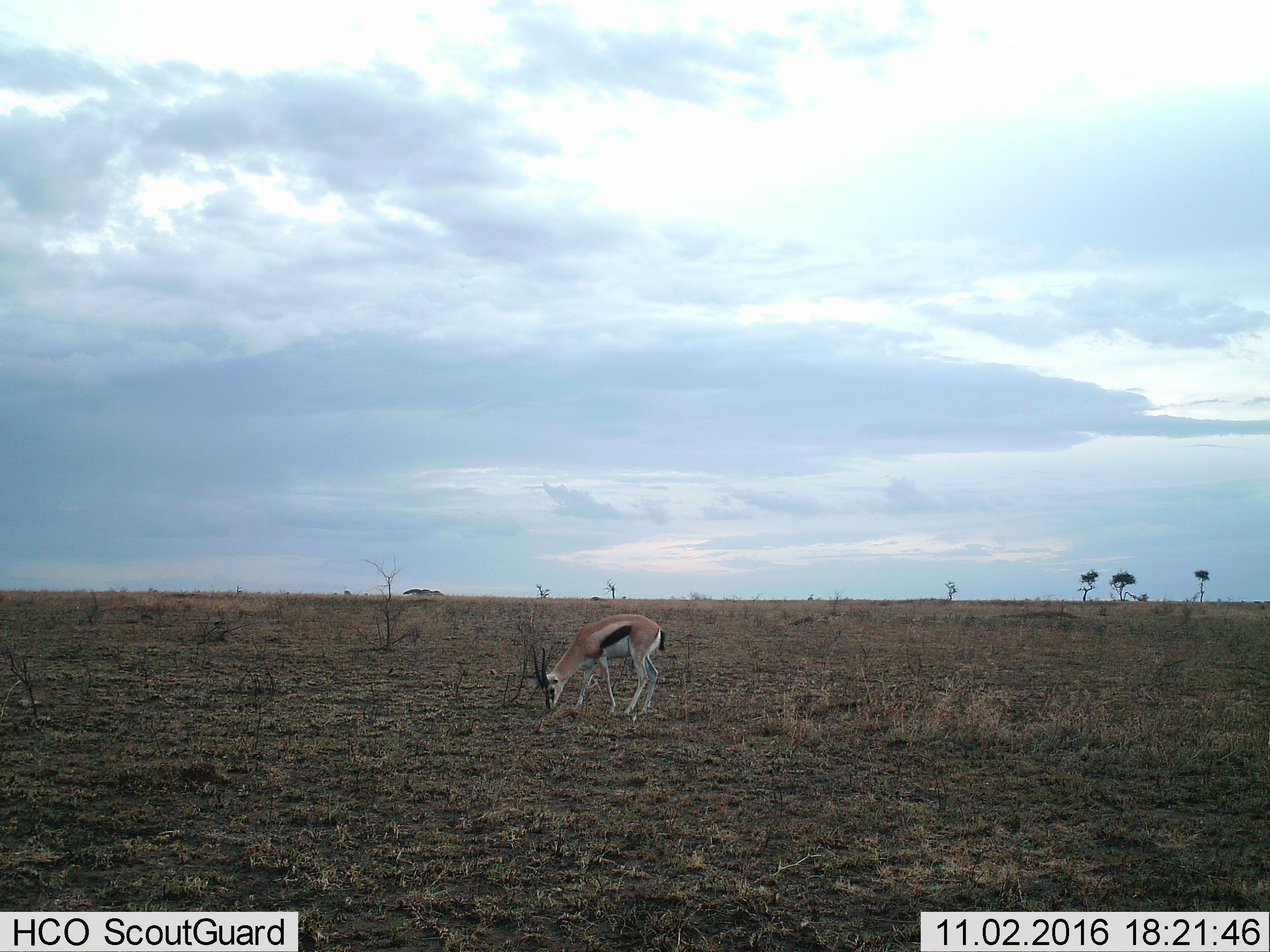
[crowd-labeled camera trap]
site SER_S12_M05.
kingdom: Animalia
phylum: Chordata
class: Mammalia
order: Artiodactyla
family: Bovidae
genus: Eudorcas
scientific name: Eudorcas thomsonii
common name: thomson's gazelle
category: gazellethomsons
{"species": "gazellethomsons (thomson's gazelle) (Eudorcas thomsonii)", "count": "1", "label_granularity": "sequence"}